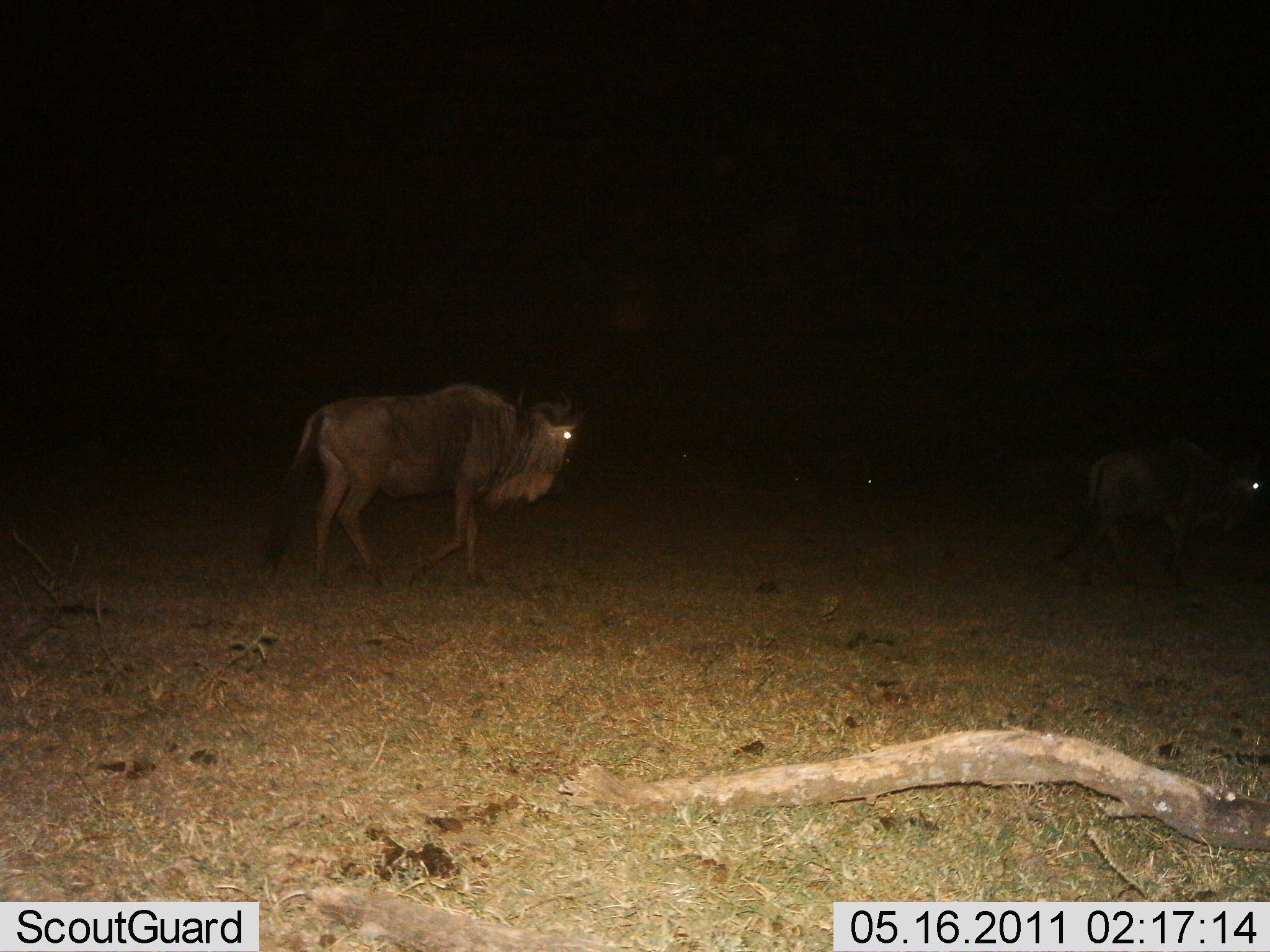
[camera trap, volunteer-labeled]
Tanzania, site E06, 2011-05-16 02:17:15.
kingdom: Animalia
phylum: Chordata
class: Mammalia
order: Artiodactyla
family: Bovidae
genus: Connochaetes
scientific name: Connochaetes taurinus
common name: blue wildebeest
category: wildebeest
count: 2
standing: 21%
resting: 0%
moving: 93%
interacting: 0%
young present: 0%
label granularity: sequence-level